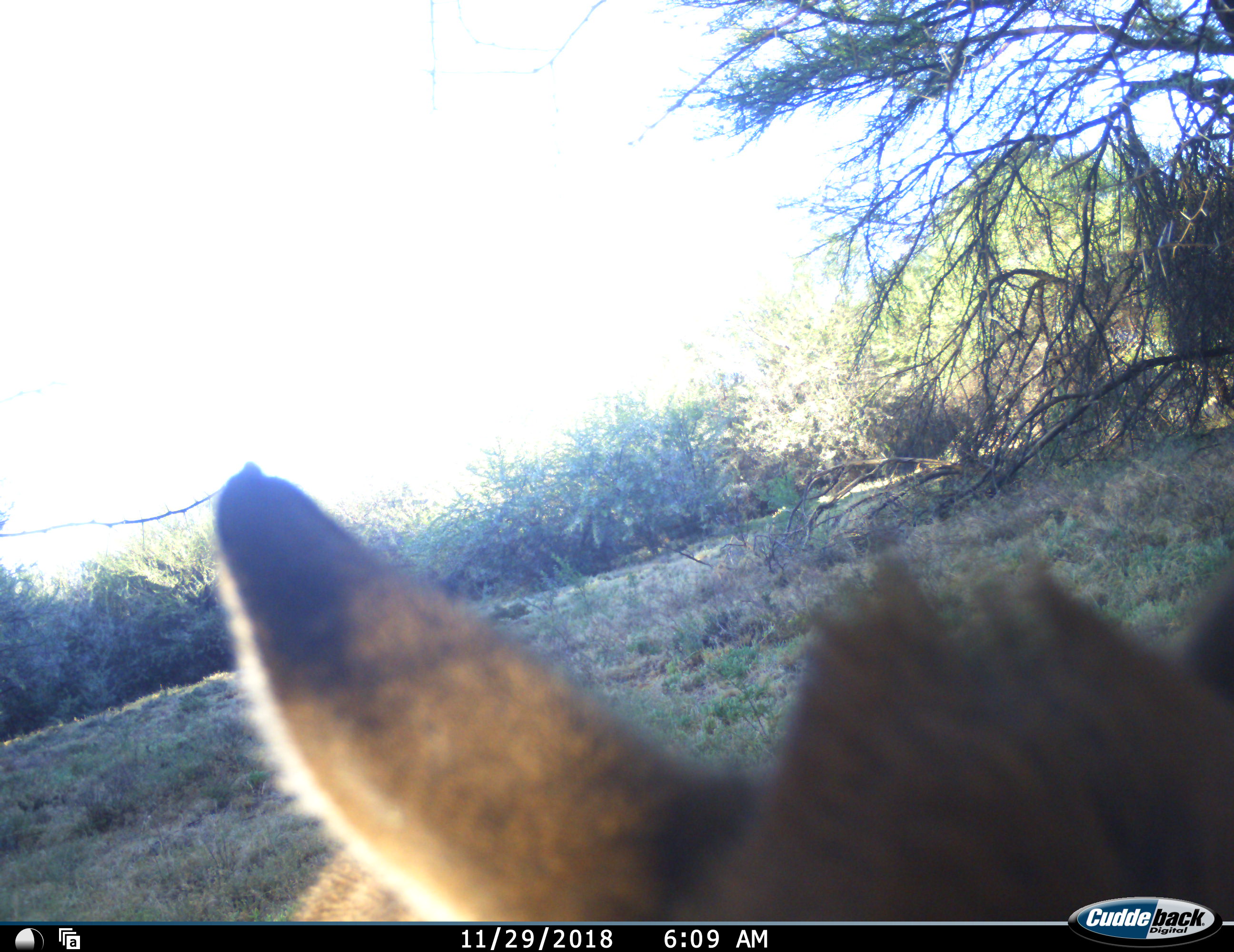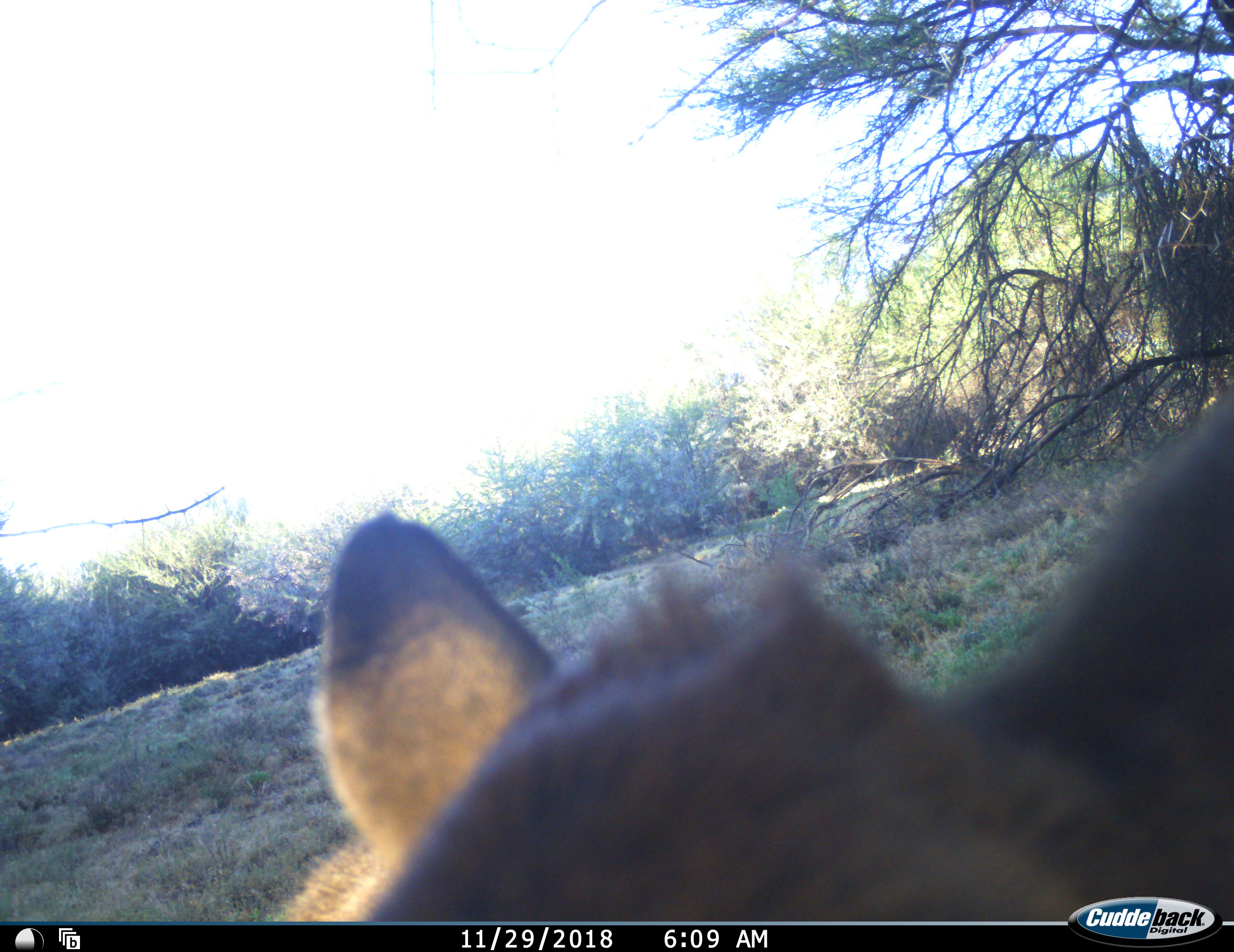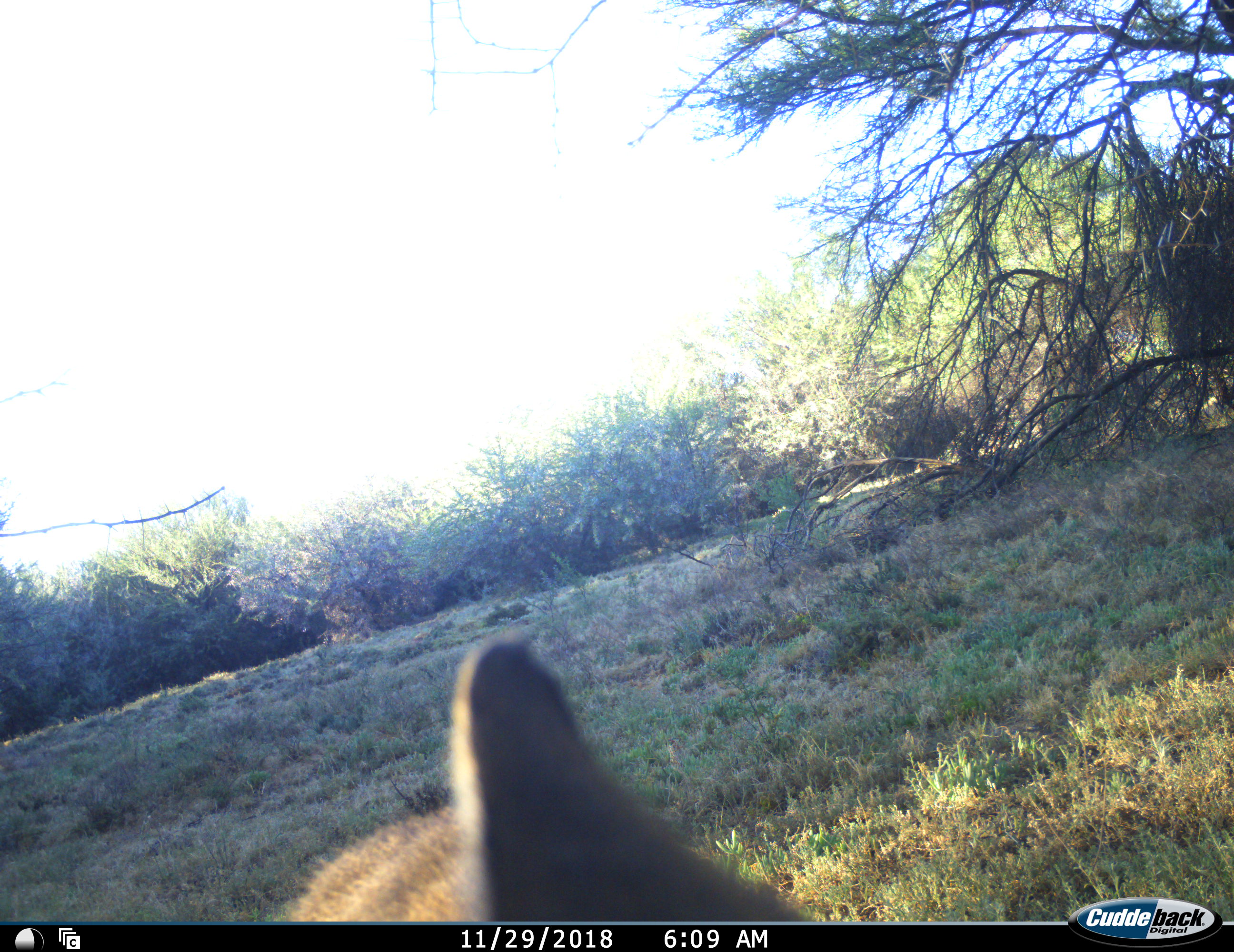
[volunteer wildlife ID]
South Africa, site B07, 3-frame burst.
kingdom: Animalia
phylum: Chordata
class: Mammalia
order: Artiodactyla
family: Bovidae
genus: Sylvicapra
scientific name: Sylvicapra grimmia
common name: common grey duiker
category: duikercommongrey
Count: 1.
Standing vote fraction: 80%.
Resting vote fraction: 0%.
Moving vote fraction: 20%.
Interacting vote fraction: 40%.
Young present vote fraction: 0%.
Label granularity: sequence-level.